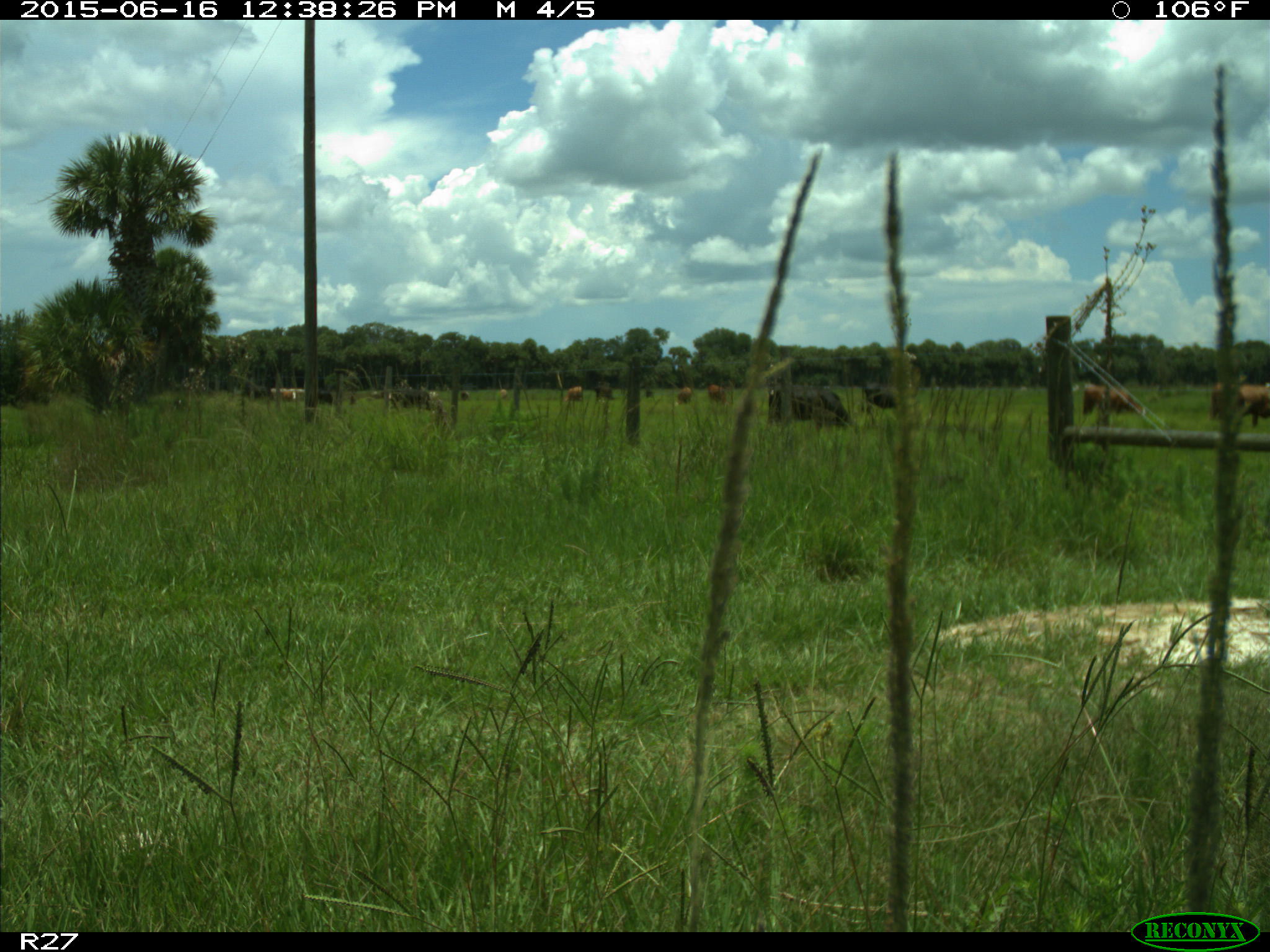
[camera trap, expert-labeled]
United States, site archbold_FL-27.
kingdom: Animalia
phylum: Chordata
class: Mammalia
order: Artiodactyla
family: Bovidae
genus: Bos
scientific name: Bos taurus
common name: domestic cow